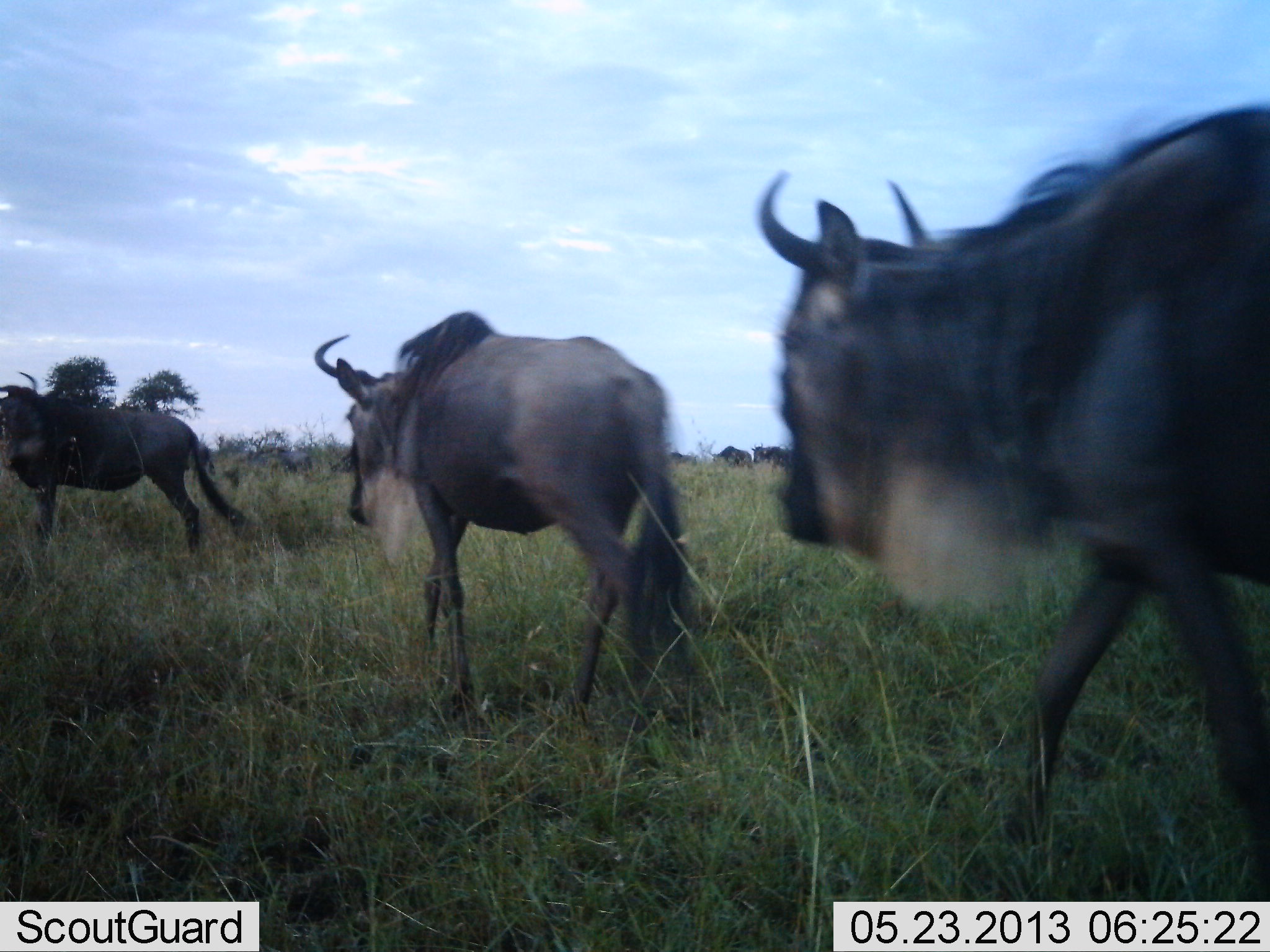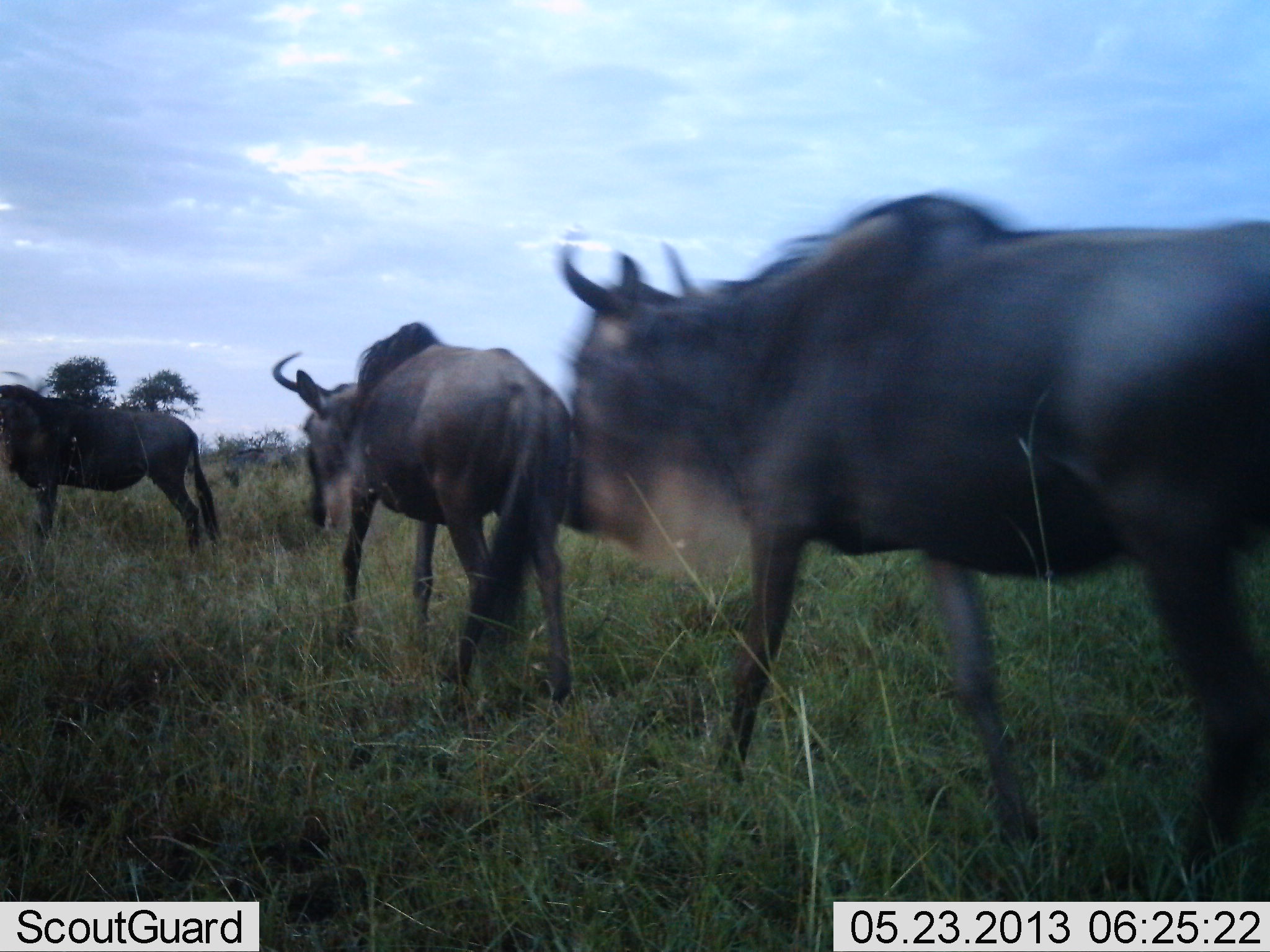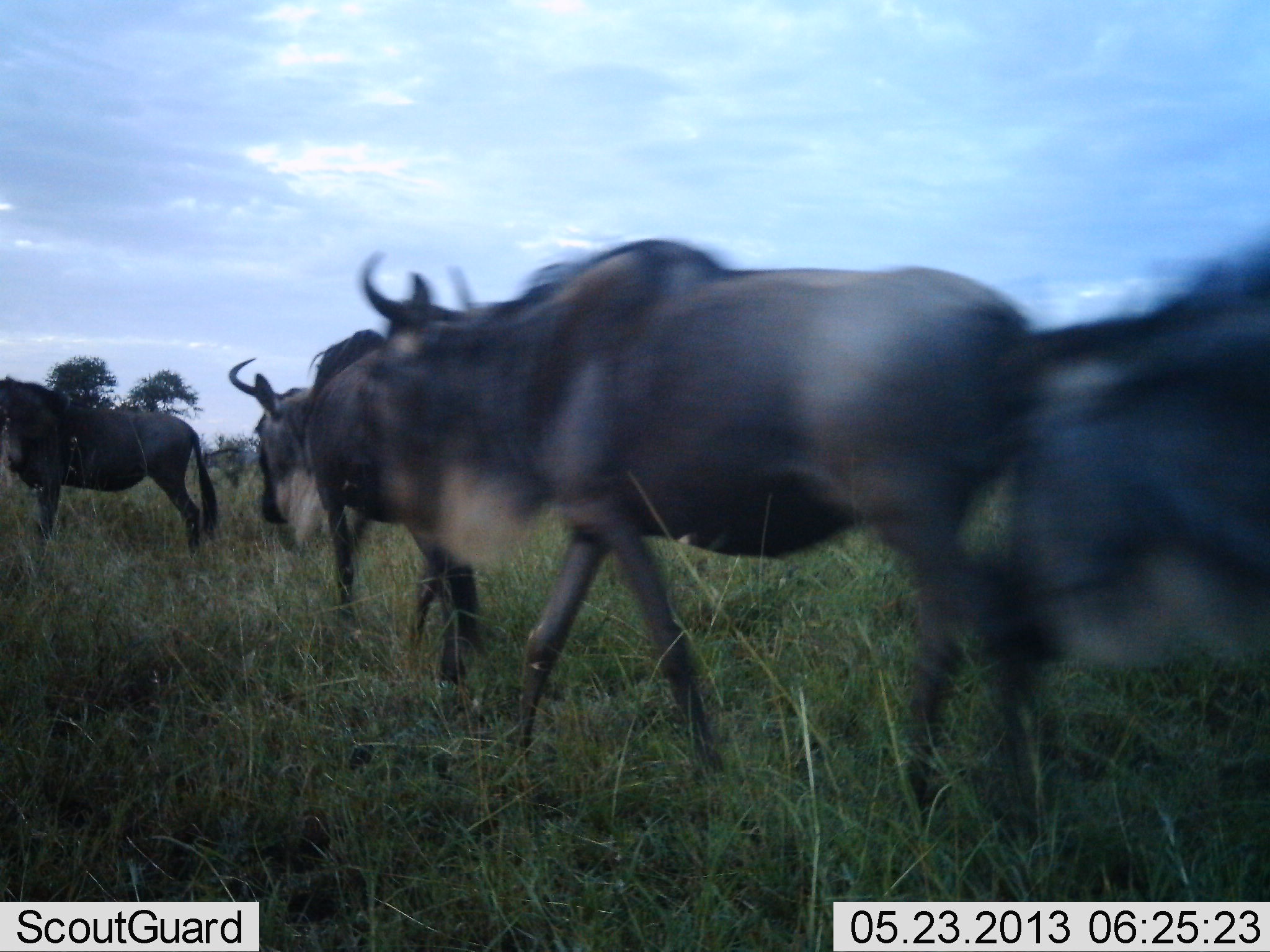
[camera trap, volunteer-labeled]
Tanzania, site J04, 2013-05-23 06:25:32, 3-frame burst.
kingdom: Animalia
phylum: Chordata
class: Mammalia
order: Artiodactyla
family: Bovidae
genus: Connochaetes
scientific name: Connochaetes taurinus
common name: blue wildebeest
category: wildebeest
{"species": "wildebeest (blue wildebeest) (Connochaetes taurinus)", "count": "5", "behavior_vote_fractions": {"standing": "38%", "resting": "6%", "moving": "100%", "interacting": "0%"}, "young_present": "0%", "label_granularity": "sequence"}